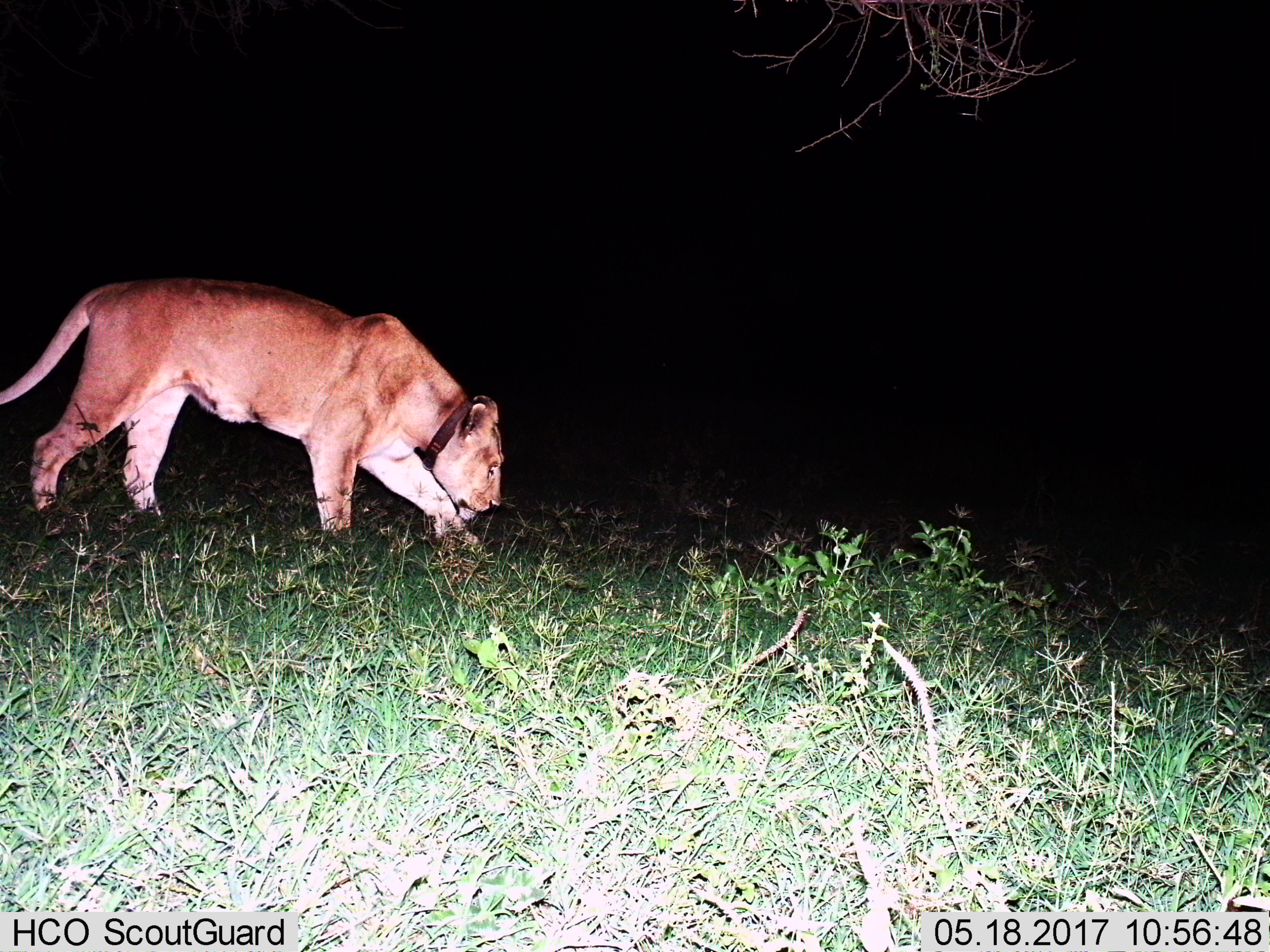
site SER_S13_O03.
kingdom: Animalia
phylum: Chordata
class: Mammalia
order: Carnivora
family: Felidae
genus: Panthera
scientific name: Panthera leo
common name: lion female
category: lionfemale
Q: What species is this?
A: Lionfemale (lion female) (Panthera leo).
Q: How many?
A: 1.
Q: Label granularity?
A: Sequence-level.